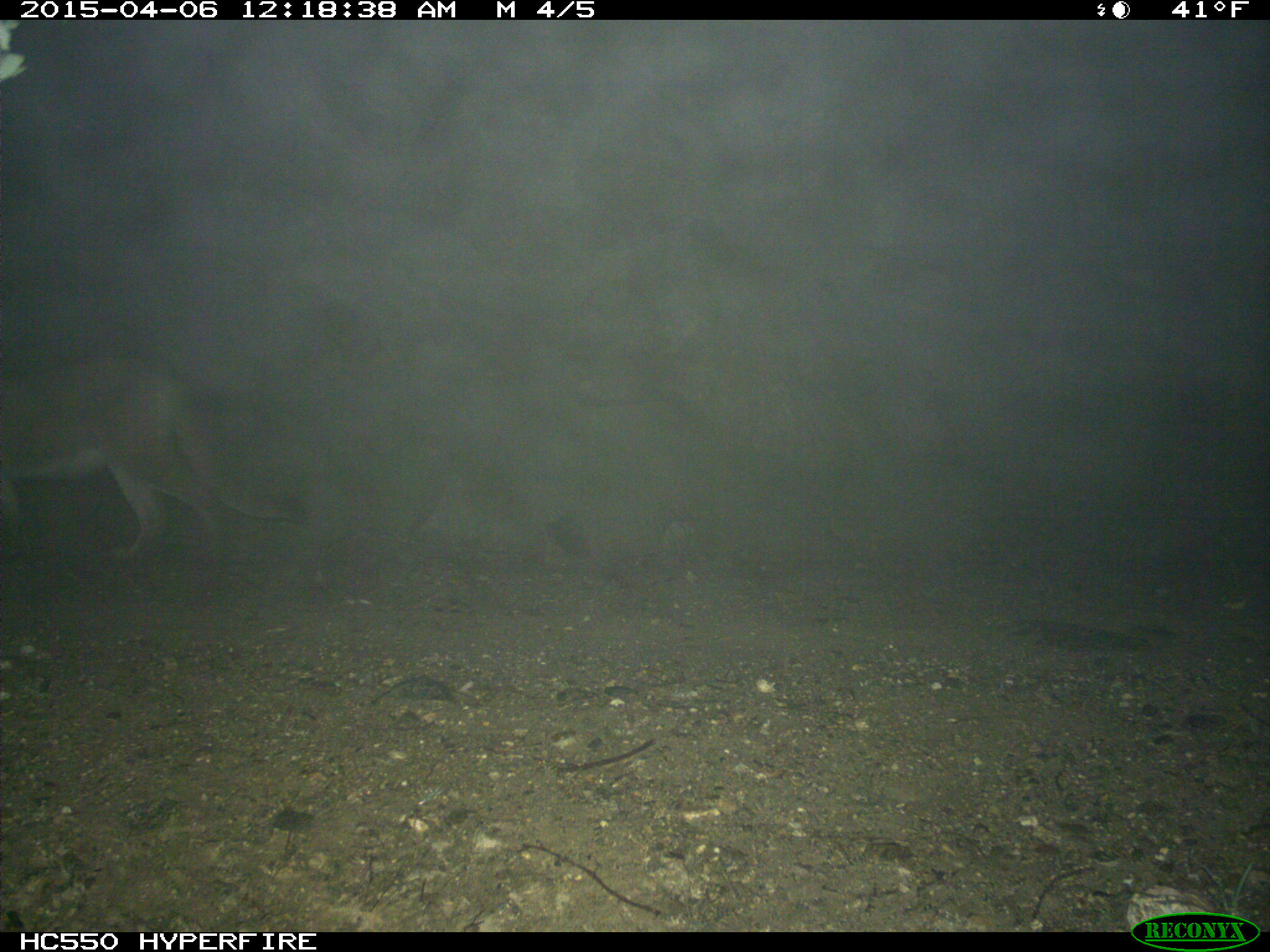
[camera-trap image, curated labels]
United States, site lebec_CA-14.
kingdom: Animalia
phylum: Chordata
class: Mammalia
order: Carnivora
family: Felidae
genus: Puma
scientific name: Puma concolor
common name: mountain lion